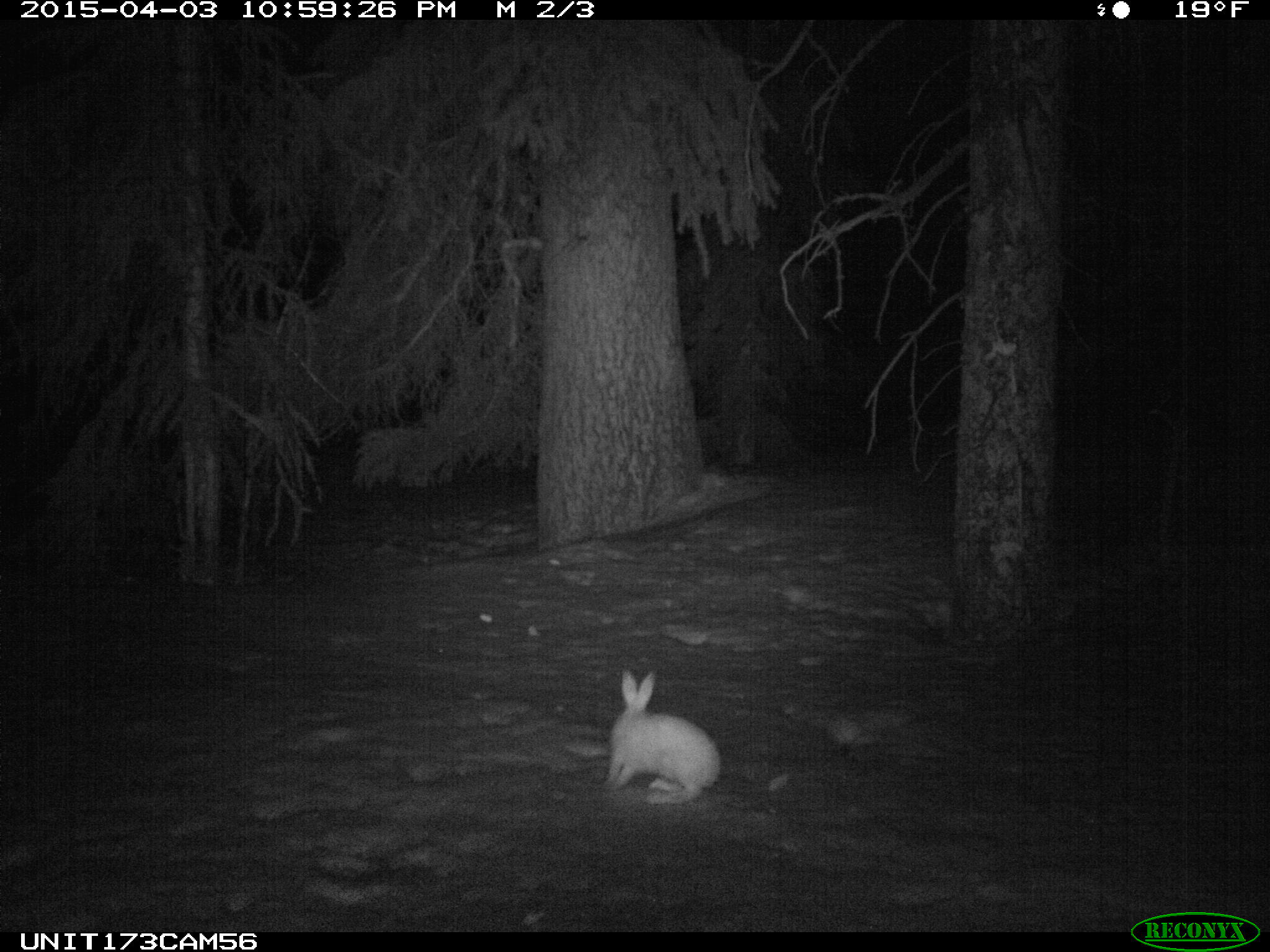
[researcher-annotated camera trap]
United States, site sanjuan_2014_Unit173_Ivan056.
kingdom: Animalia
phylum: Chordata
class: Mammalia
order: Lagomorpha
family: Leporidae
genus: Lepus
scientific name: Lepus americanus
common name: snowshoe hare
Lepus americanus (snowshoe hare).